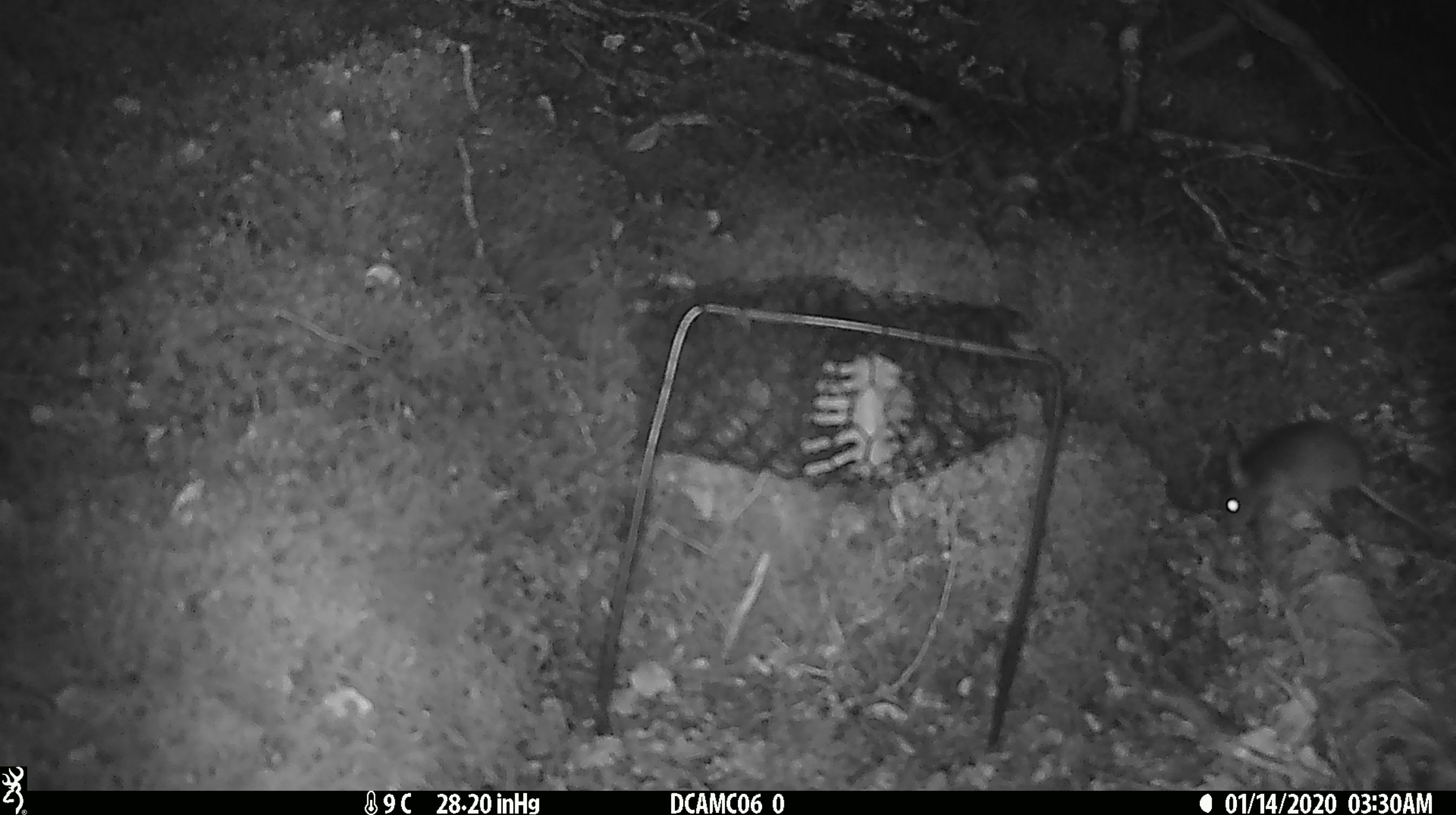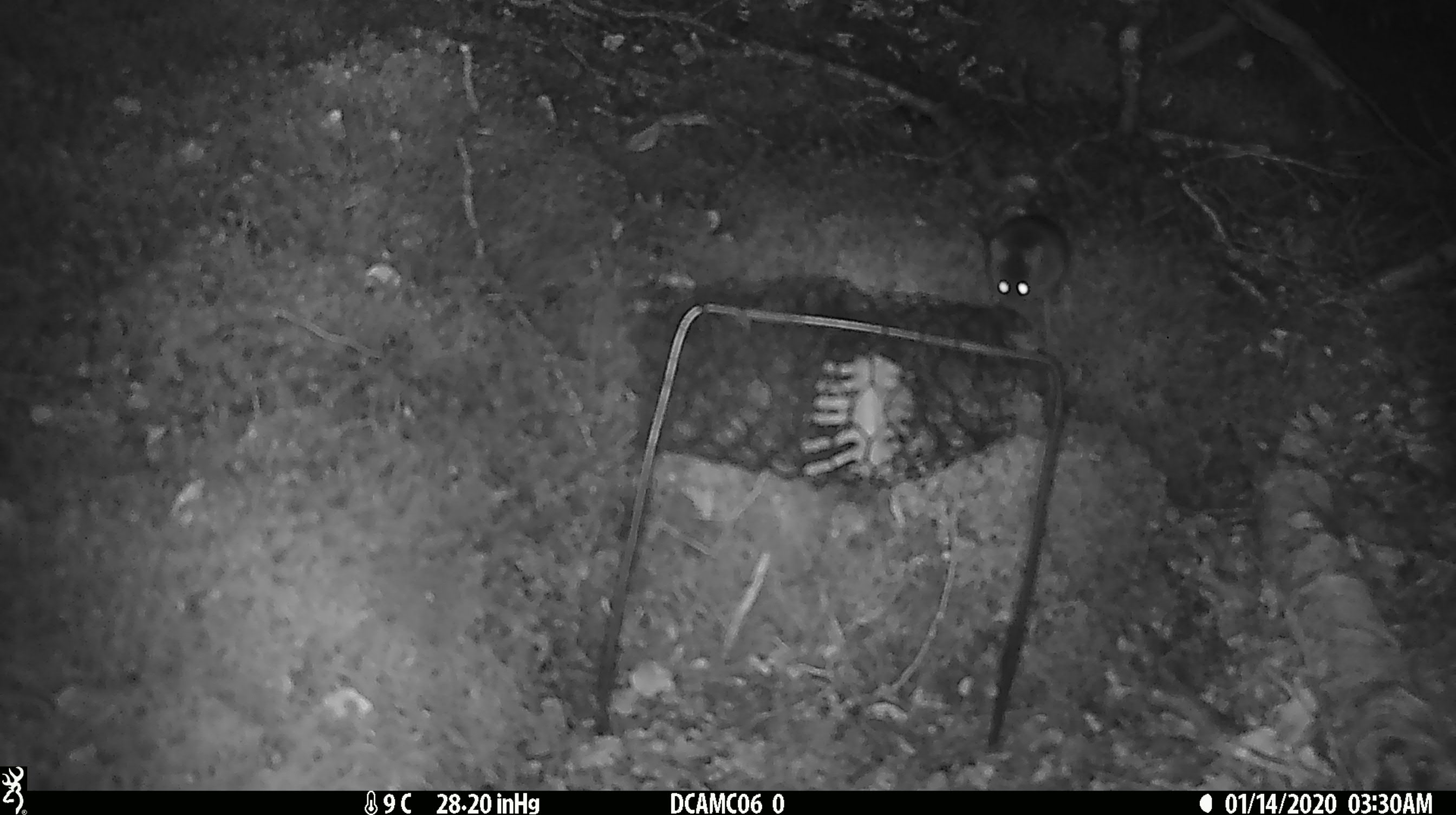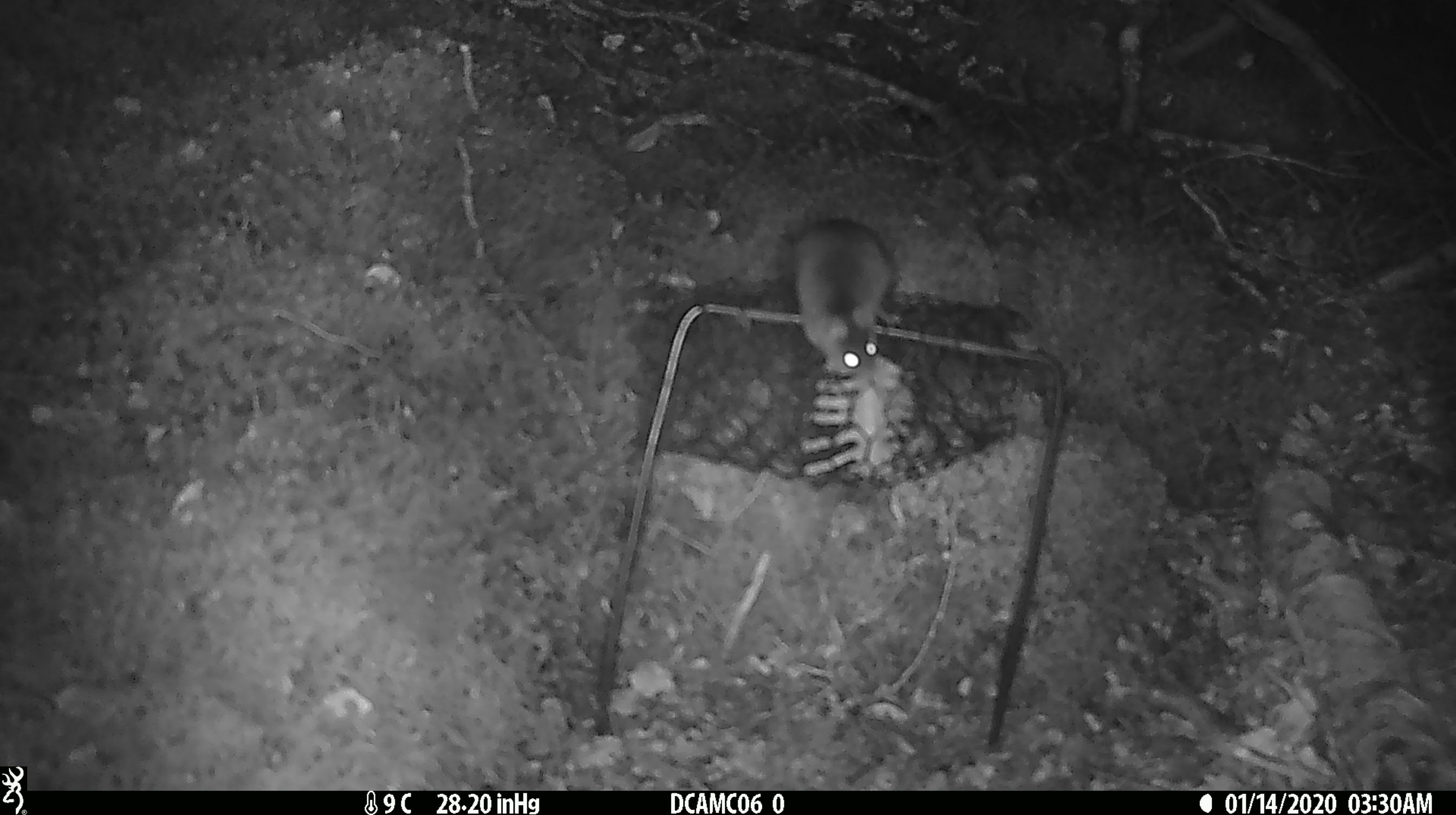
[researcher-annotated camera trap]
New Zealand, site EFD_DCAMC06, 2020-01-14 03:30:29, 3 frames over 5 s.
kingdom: Animalia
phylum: Chordata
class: Mammalia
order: Rodentia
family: Muridae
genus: Mus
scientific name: Mus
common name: mouse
Mouse (Mus).